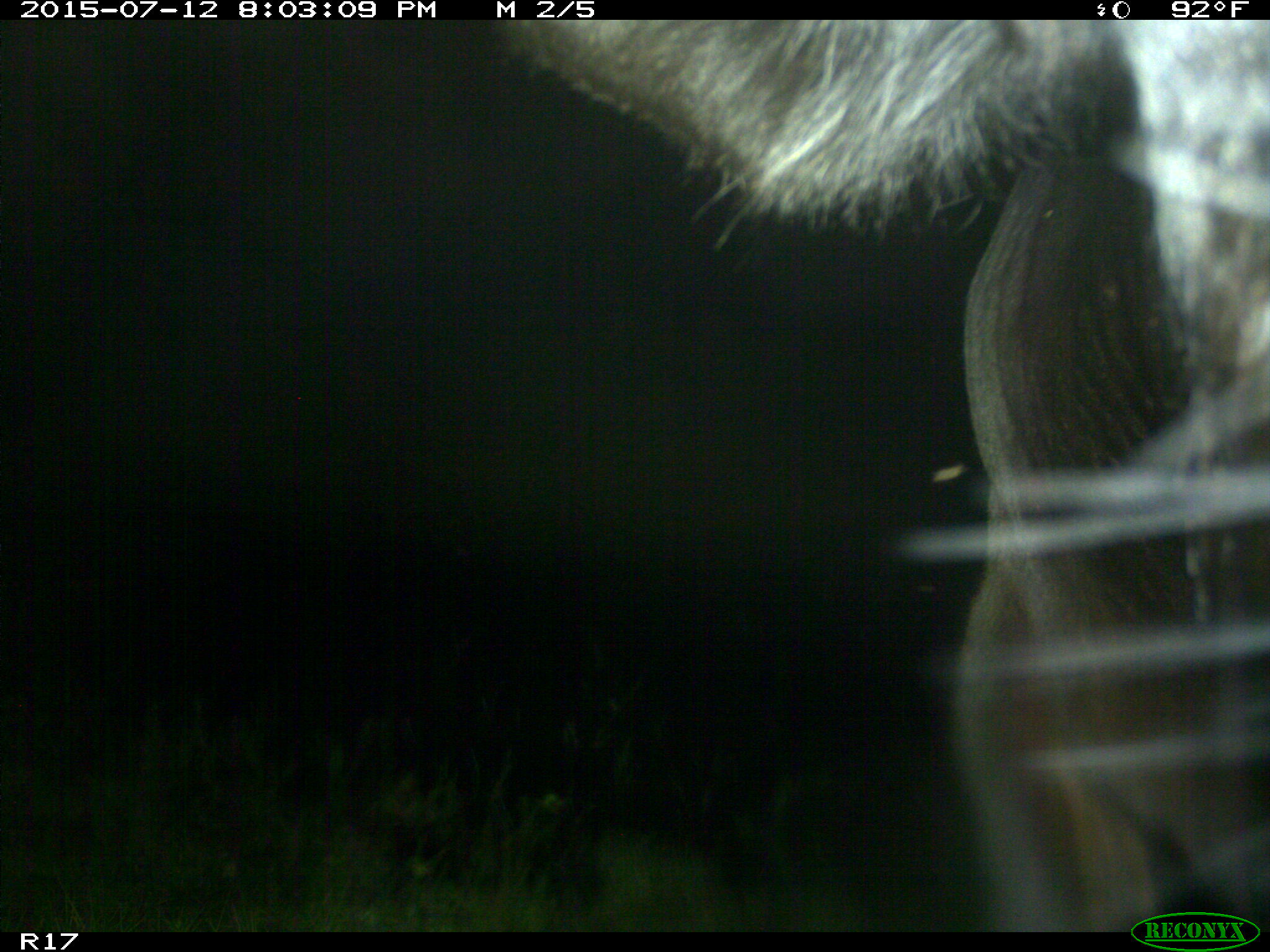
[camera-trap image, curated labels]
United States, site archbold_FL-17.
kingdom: Animalia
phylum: Chordata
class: Mammalia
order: Artiodactyla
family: Bovidae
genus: Bos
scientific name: Bos taurus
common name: domestic cow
Bos taurus (domestic cow).